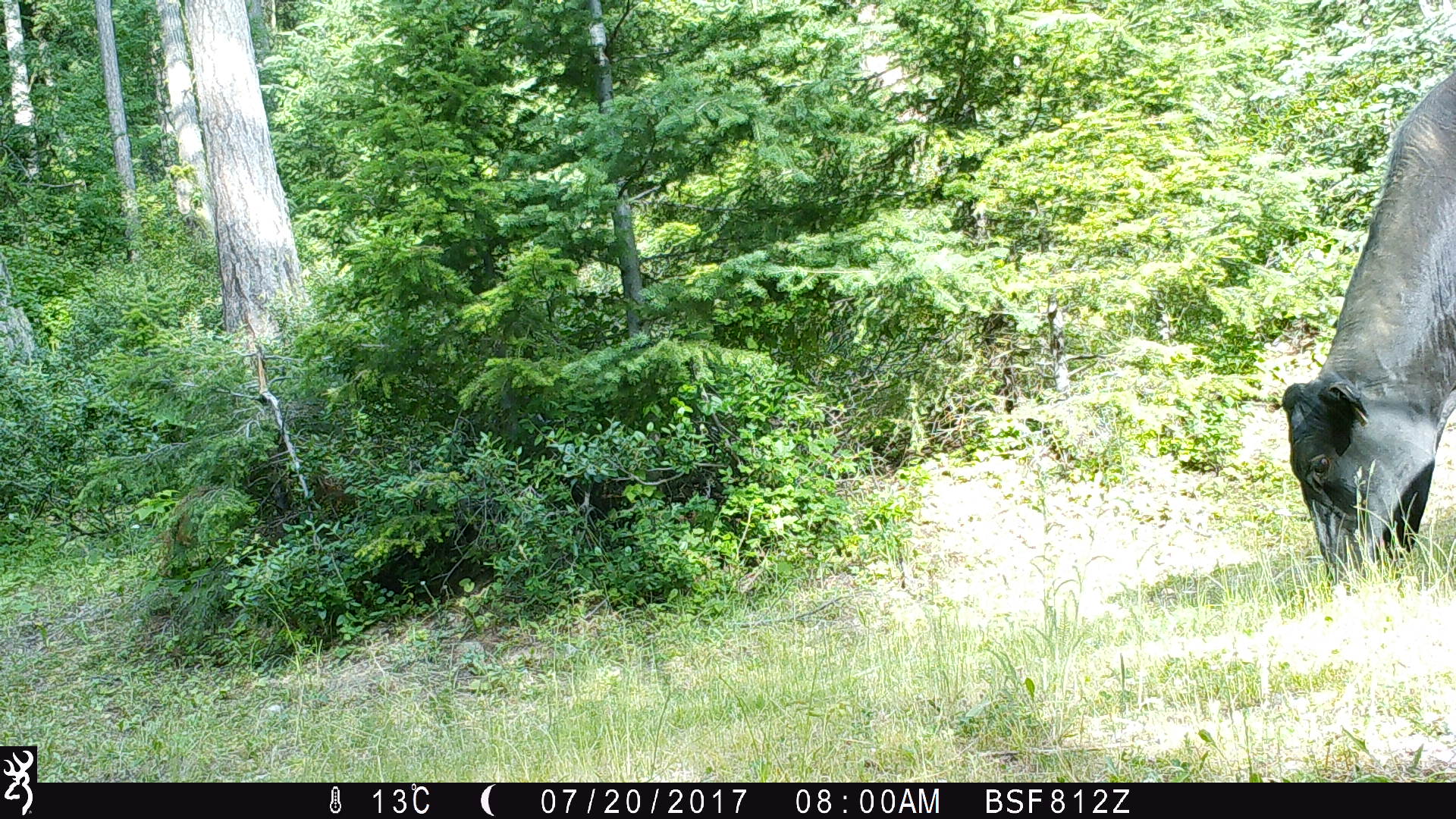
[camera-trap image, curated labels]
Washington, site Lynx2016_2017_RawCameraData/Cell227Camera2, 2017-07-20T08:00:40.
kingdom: Animalia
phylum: Chordata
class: Mammalia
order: Artiodactyla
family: Bovidae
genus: Bos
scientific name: Bos taurus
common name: domestic cattle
Domestic cattle (Bos taurus). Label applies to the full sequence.